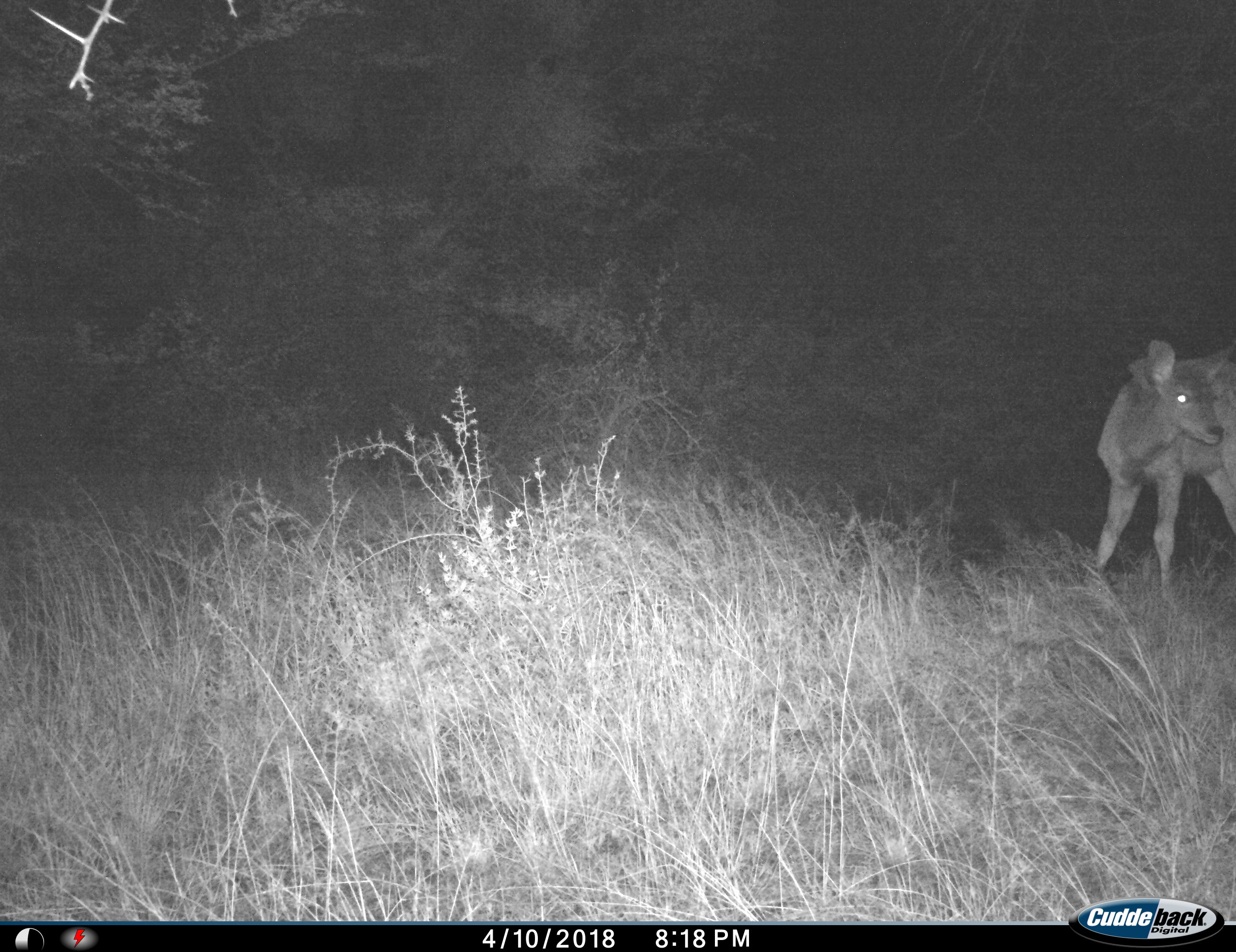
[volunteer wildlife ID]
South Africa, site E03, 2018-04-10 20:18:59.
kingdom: Animalia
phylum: Chordata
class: Mammalia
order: Artiodactyla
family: Bovidae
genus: Raphicerus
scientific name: Raphicerus campestris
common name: steenbok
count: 1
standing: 67%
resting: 0%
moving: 33%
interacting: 0%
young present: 0%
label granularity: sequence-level